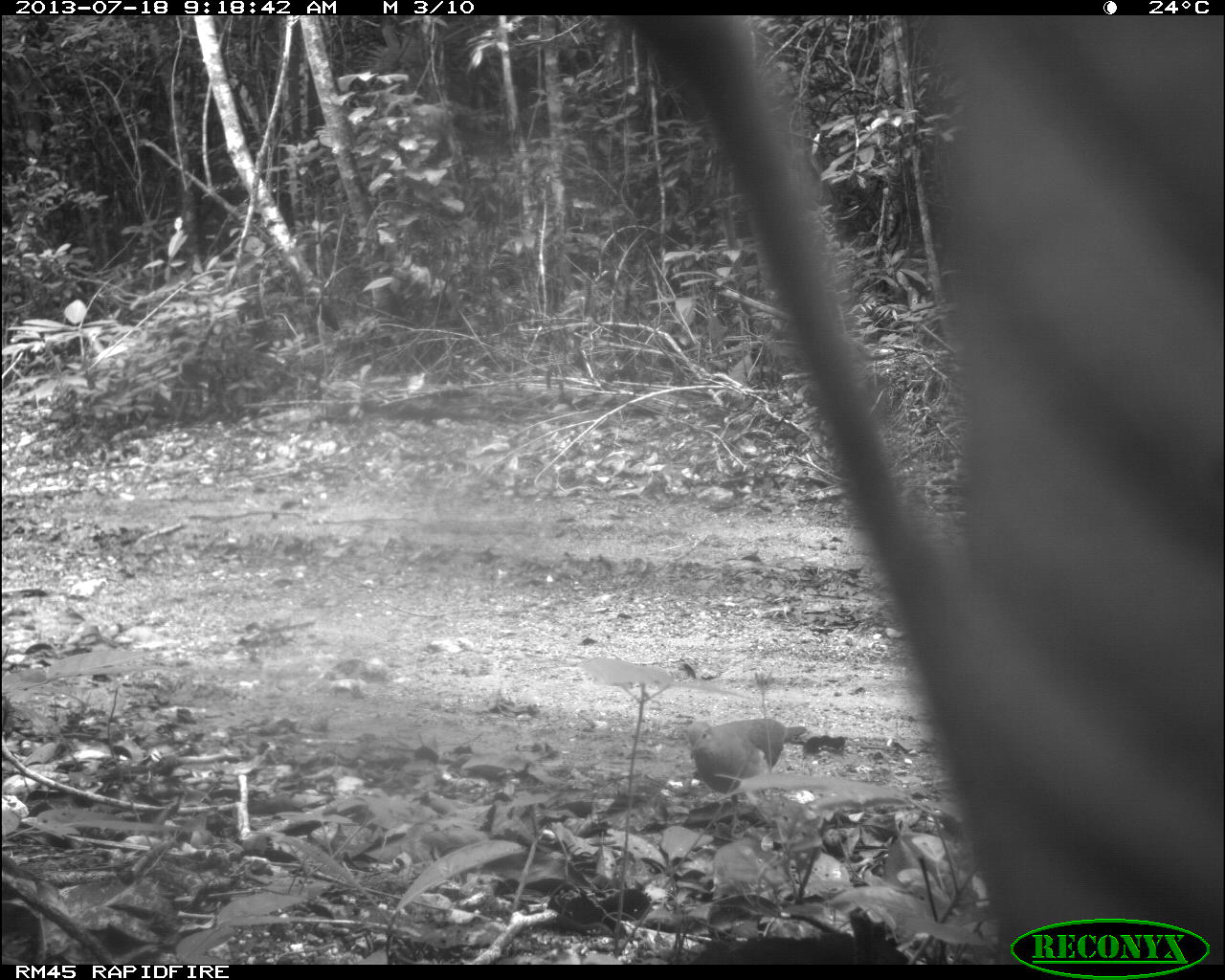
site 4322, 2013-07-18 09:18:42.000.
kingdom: Animalia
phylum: Chordata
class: Aves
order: Columbiformes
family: Columbidae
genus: Leptotila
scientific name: Leptotila plumbeiceps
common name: gray-headed dove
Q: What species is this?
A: Leptotila plumbeiceps (gray-headed dove).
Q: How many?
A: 1.